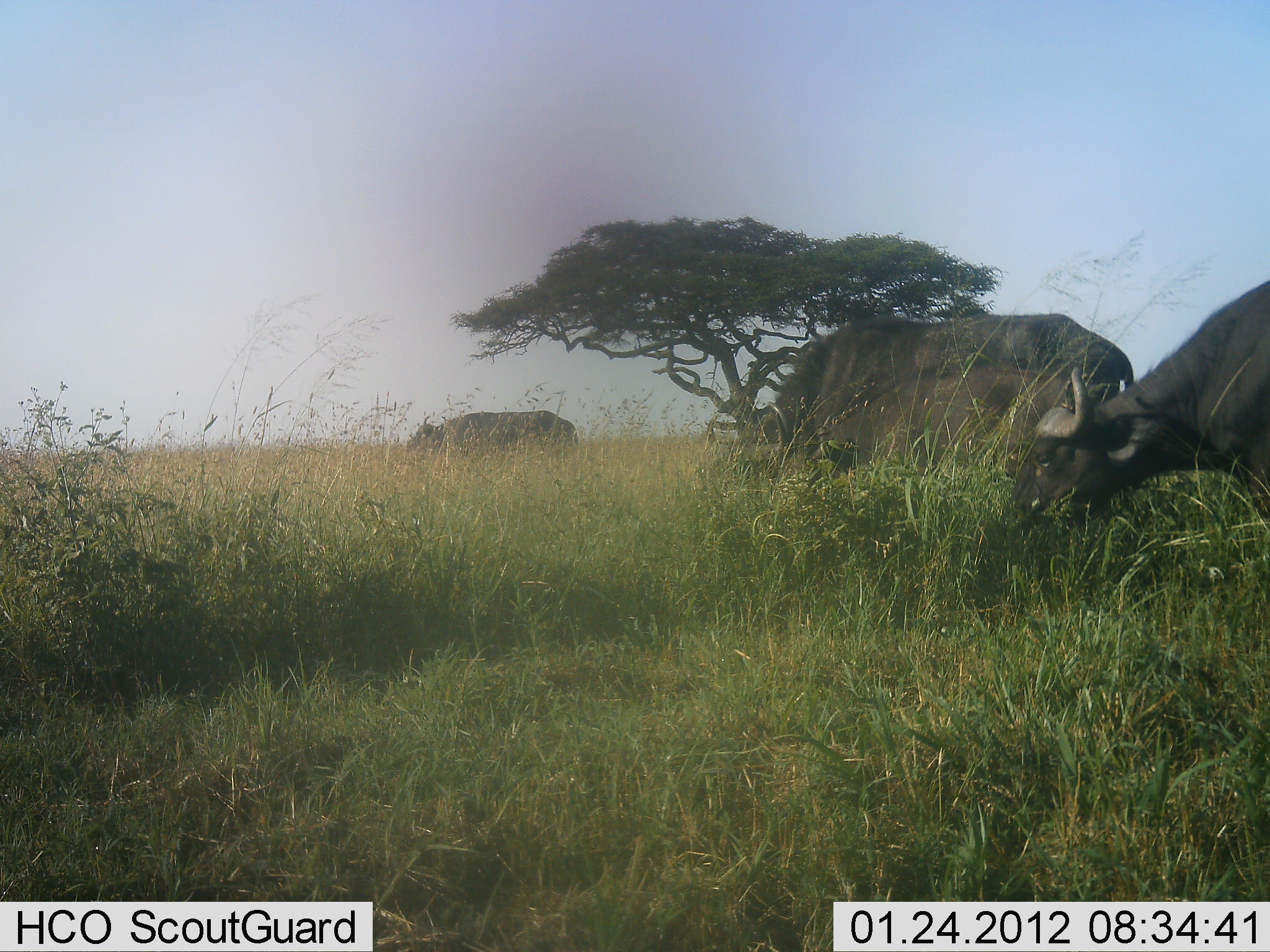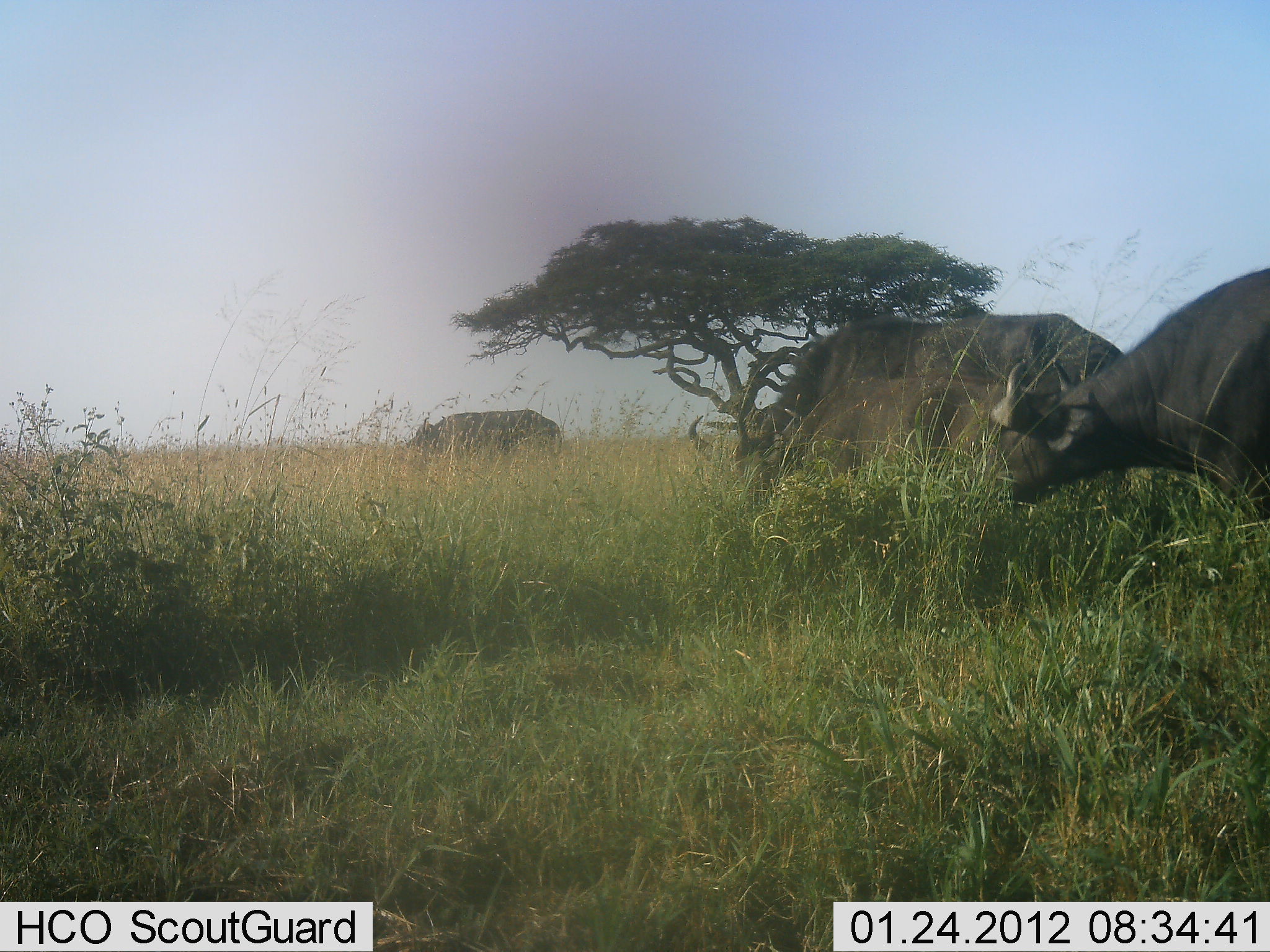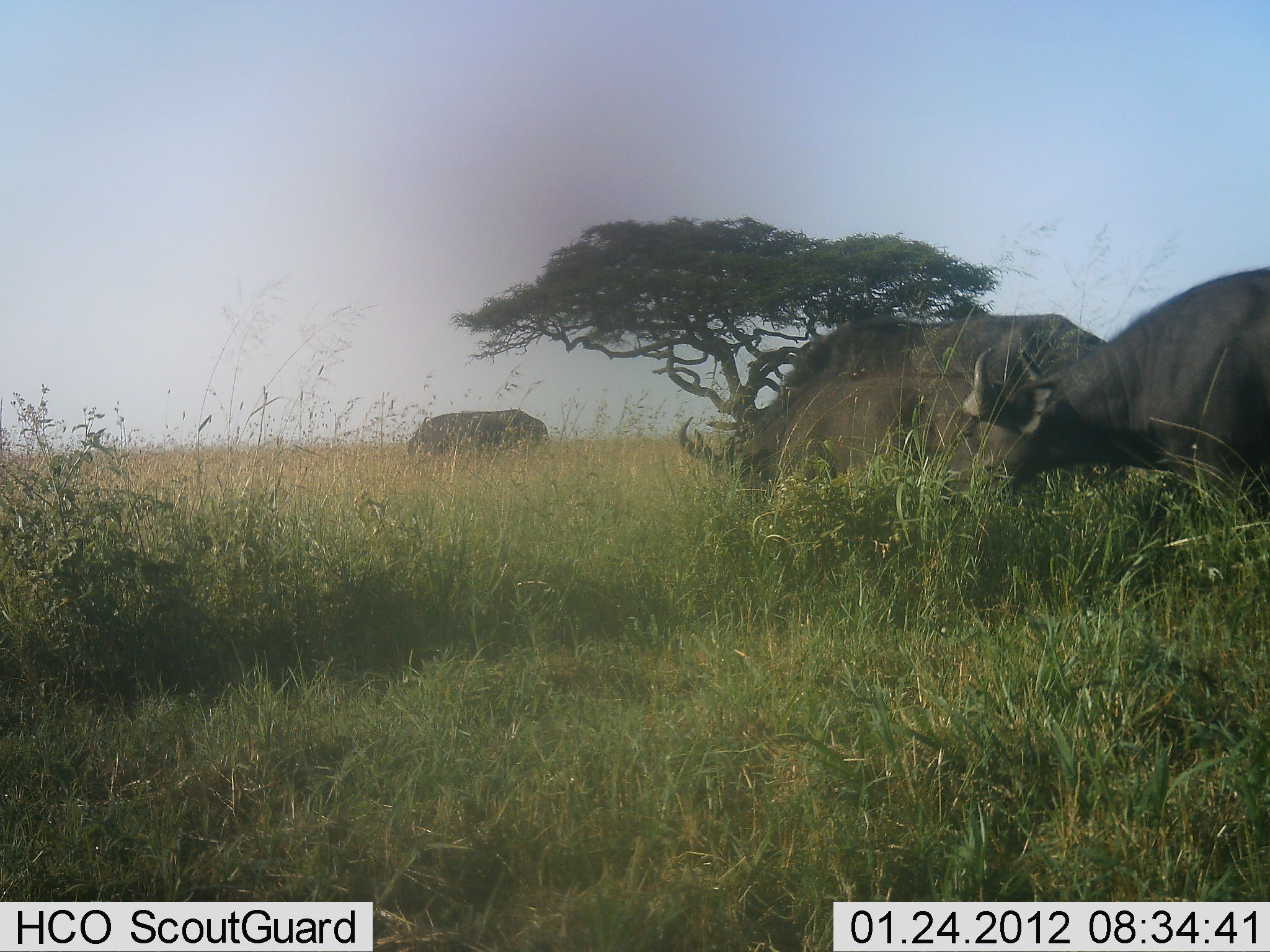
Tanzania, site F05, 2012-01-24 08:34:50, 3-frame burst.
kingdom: Animalia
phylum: Chordata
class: Mammalia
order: Artiodactyla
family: Bovidae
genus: Syncerus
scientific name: Syncerus caffer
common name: cape buffalo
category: buffalo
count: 4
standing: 29%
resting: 0%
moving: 71%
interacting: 0%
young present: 33%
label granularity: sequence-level